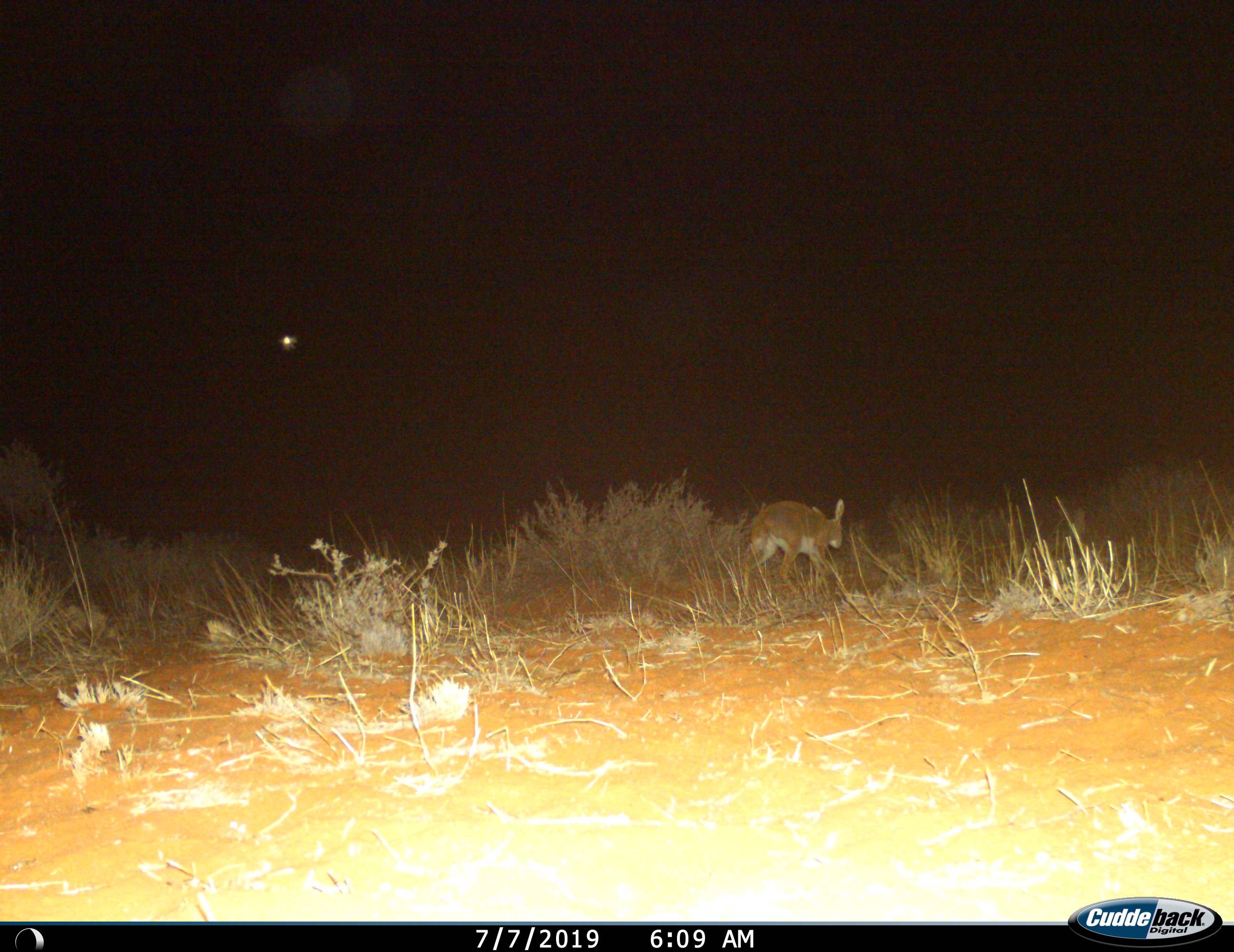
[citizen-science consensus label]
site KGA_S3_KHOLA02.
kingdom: Animalia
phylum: Chordata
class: Mammalia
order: Artiodactyla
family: Bovidae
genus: Raphicerus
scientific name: Raphicerus campestris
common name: steenbok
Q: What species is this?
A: Steenbok (Raphicerus campestris).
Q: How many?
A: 1.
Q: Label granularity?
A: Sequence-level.